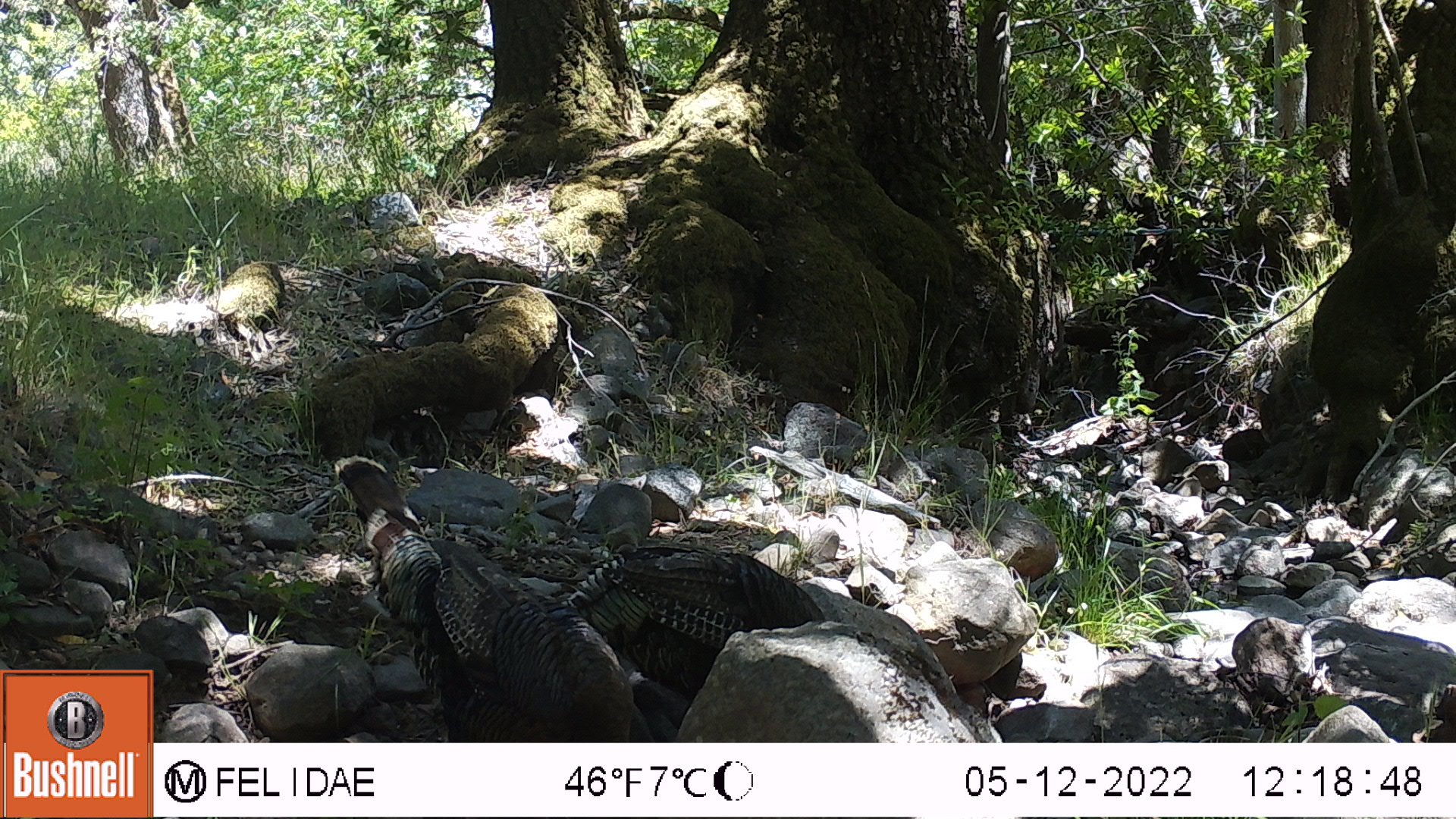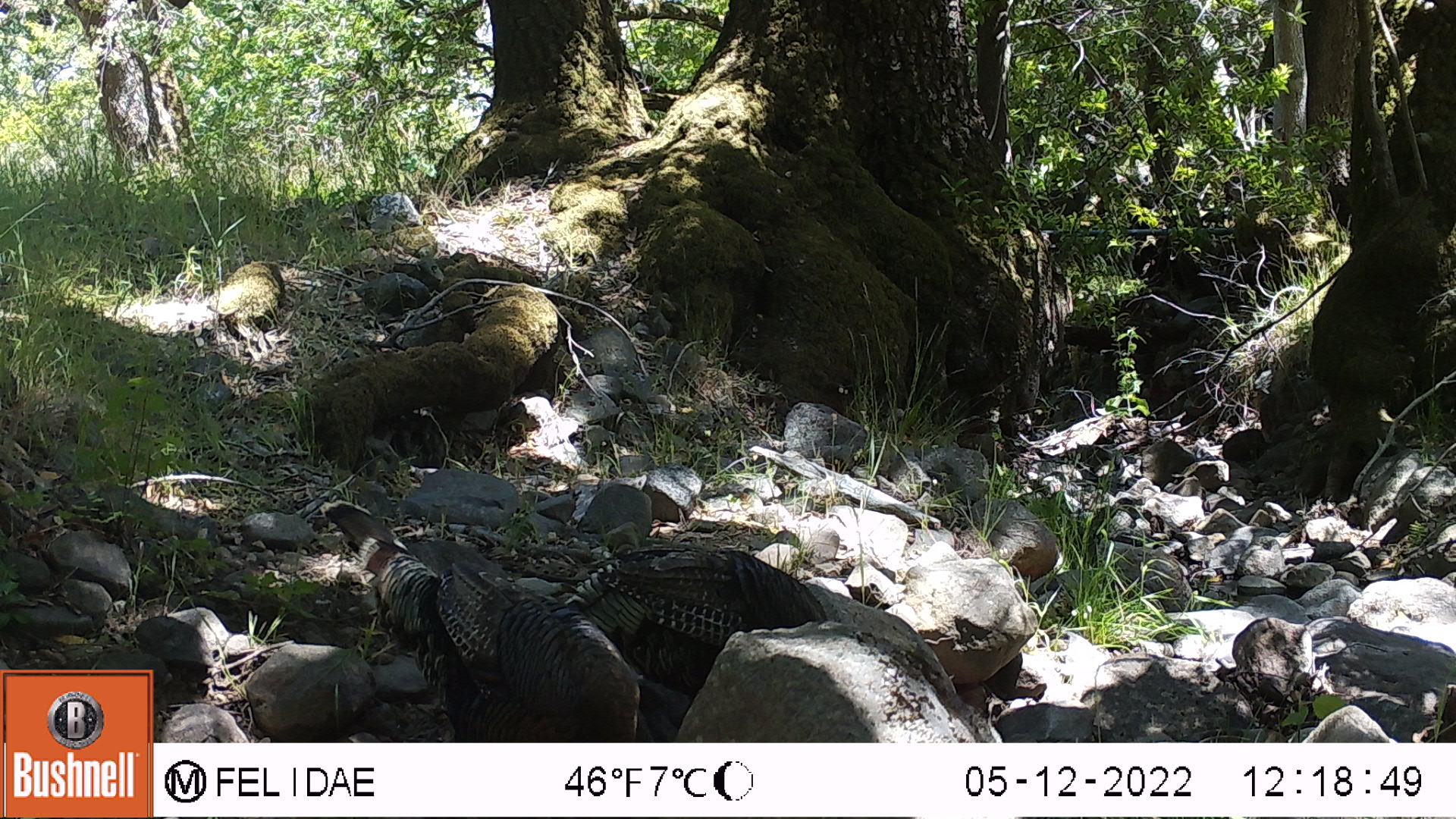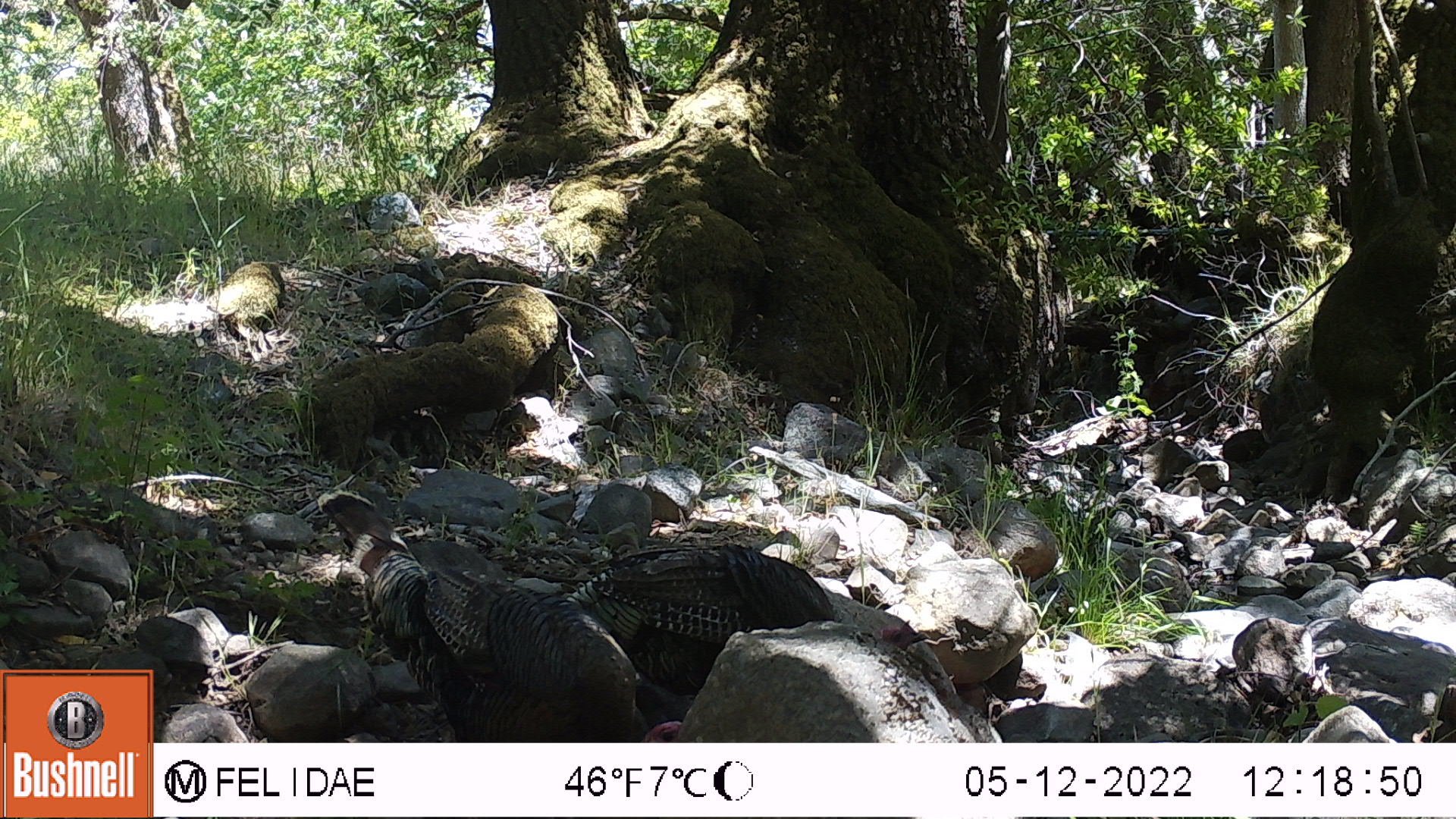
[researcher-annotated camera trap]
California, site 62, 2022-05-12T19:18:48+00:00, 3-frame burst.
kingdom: Animalia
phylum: Chordata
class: Aves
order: Galliformes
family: Phasianidae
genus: Meleagris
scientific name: Meleagris gallopavo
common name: turkey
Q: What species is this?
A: Turkey (Meleagris gallopavo).